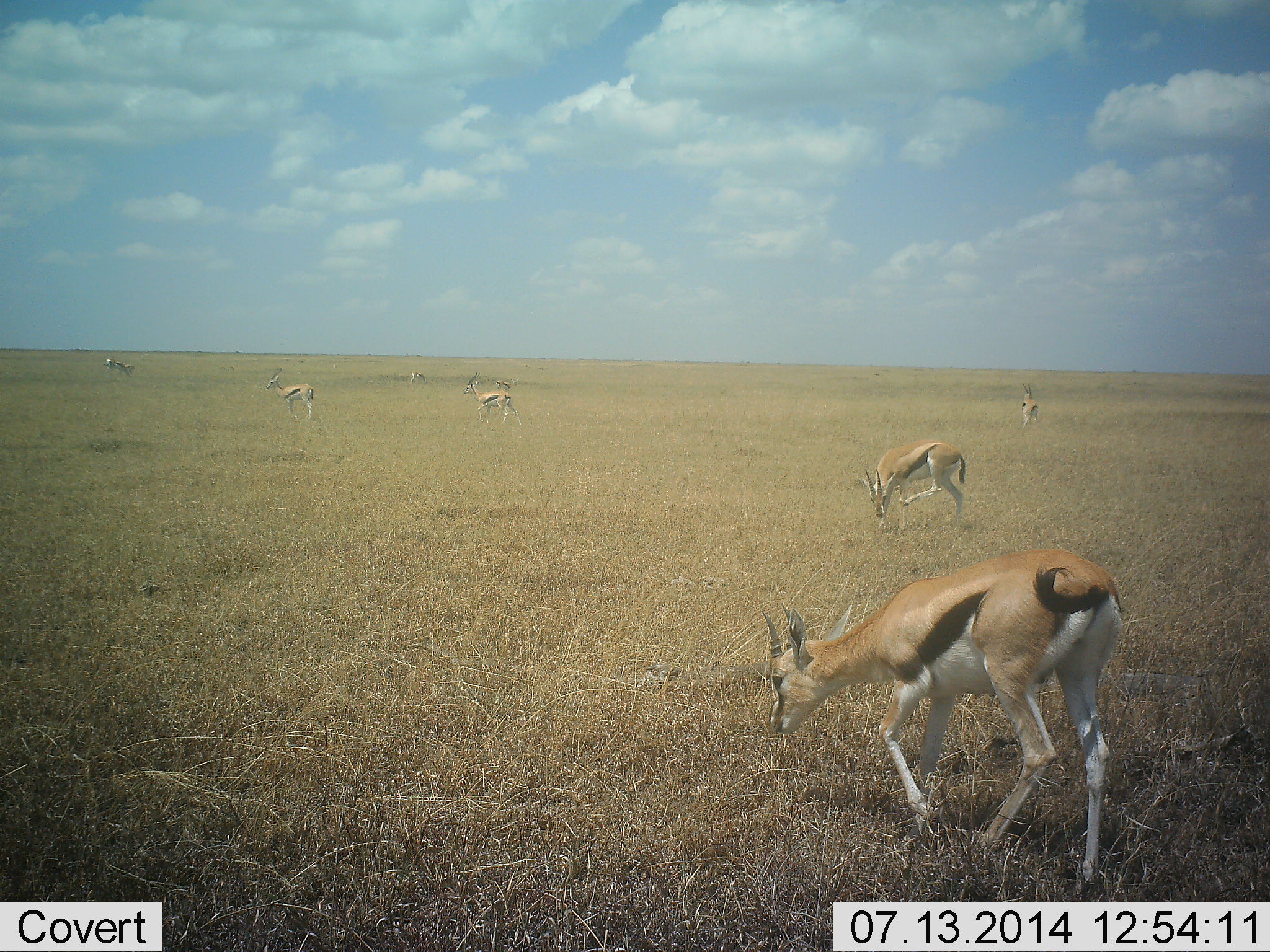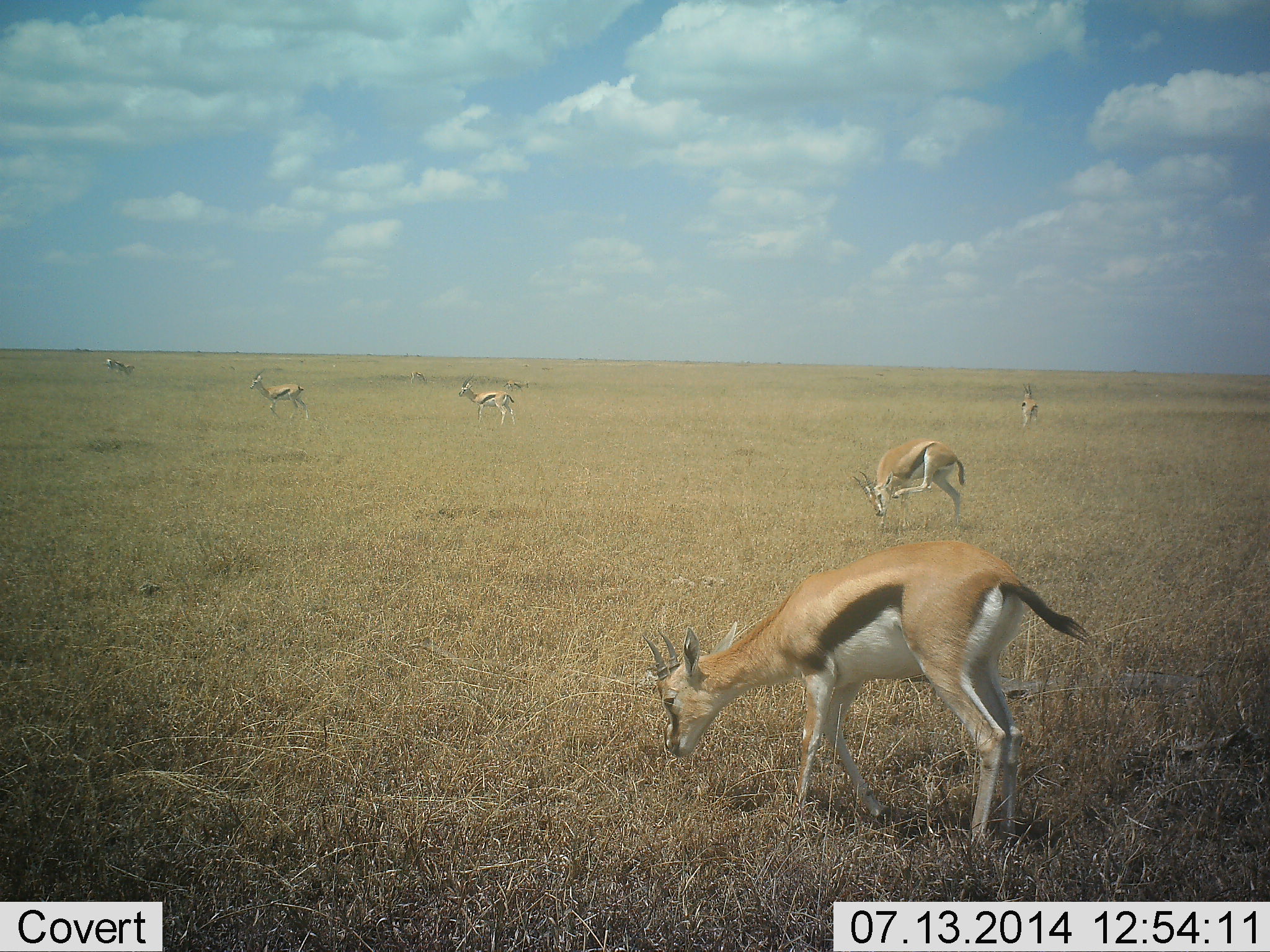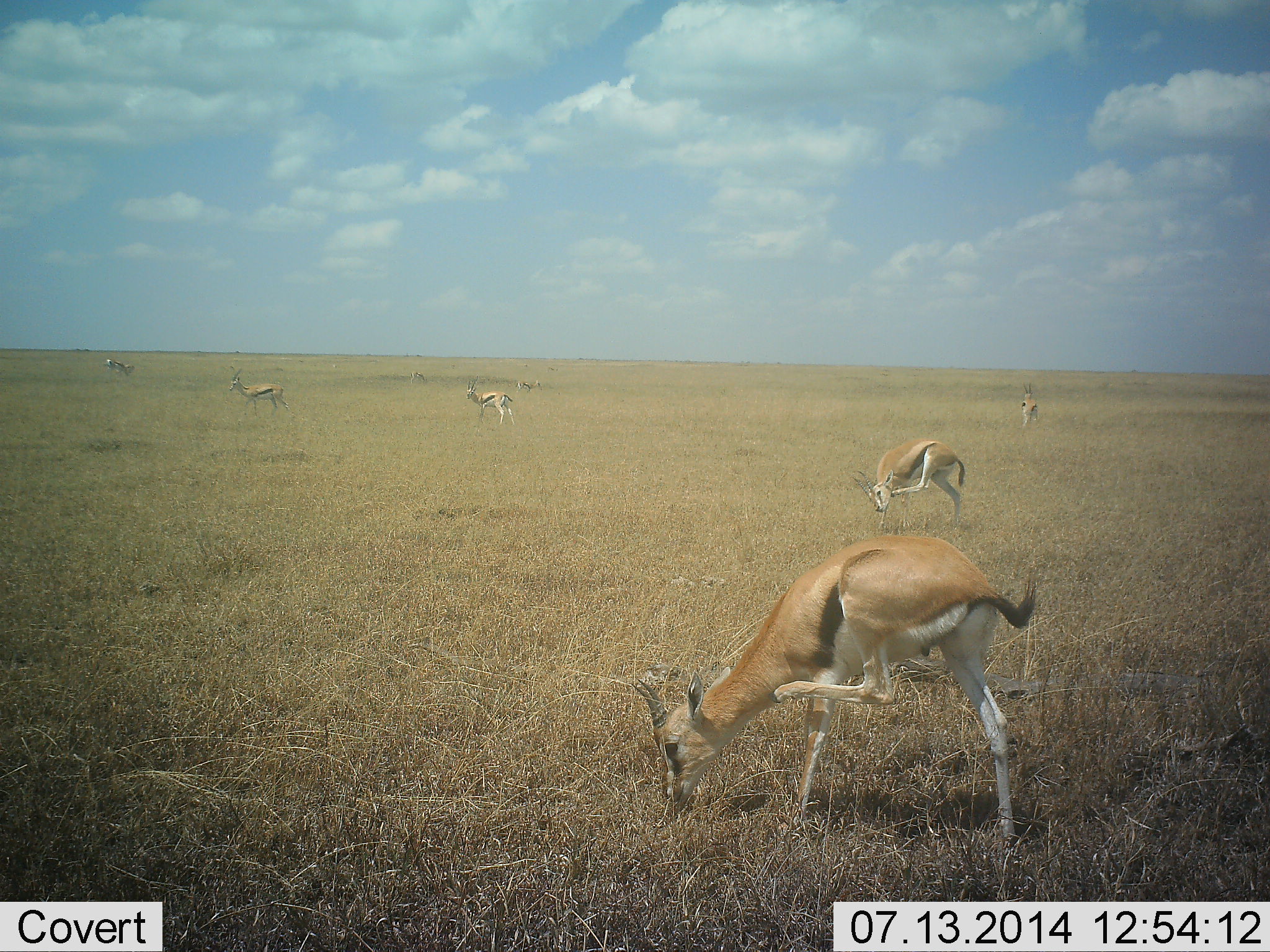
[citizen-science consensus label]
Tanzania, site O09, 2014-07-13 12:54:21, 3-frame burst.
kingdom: Animalia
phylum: Chordata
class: Mammalia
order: Artiodactyla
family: Bovidae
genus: Eudorcas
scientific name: Eudorcas thomsonii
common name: thomson's gazelle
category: gazellethomsons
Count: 7.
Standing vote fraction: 70%.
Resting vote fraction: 0%.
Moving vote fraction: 40%.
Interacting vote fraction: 0%.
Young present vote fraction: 0%.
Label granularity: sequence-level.